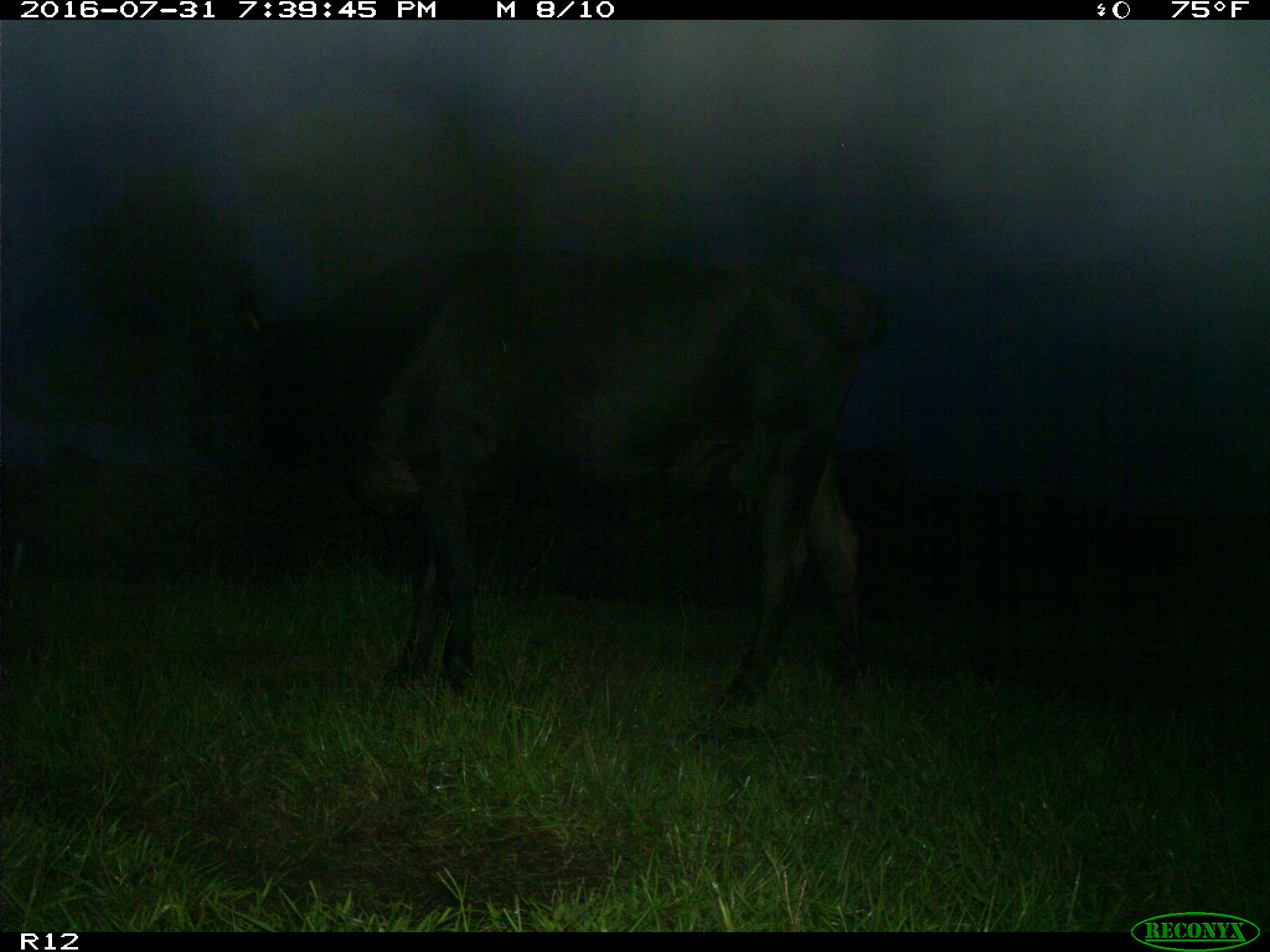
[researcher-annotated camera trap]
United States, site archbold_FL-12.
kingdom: Animalia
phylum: Chordata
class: Mammalia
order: Artiodactyla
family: Bovidae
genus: Bos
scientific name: Bos taurus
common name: domestic cow